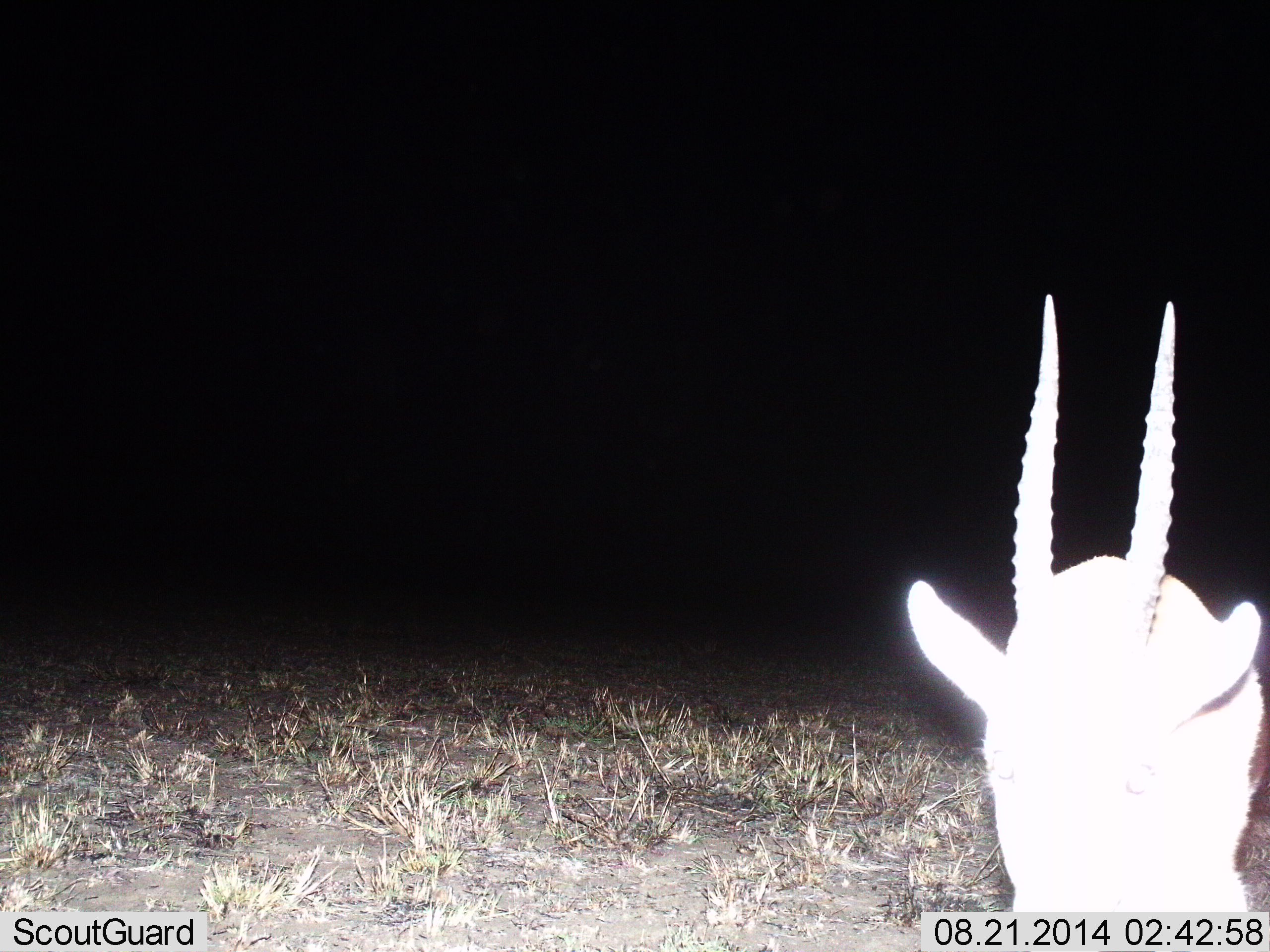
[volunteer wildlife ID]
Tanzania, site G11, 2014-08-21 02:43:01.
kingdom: Animalia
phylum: Chordata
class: Mammalia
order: Artiodactyla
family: Bovidae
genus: Eudorcas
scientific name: Eudorcas thomsonii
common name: thomson's gazelle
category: gazellethomsons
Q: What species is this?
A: Gazellethomsons (thomson's gazelle) (Eudorcas thomsonii).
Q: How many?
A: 1.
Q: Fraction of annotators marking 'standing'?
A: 90%.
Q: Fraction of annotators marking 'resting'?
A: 0%.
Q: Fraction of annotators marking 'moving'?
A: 10%.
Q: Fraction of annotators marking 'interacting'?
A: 0%.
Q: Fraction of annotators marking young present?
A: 0%.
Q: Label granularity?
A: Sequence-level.